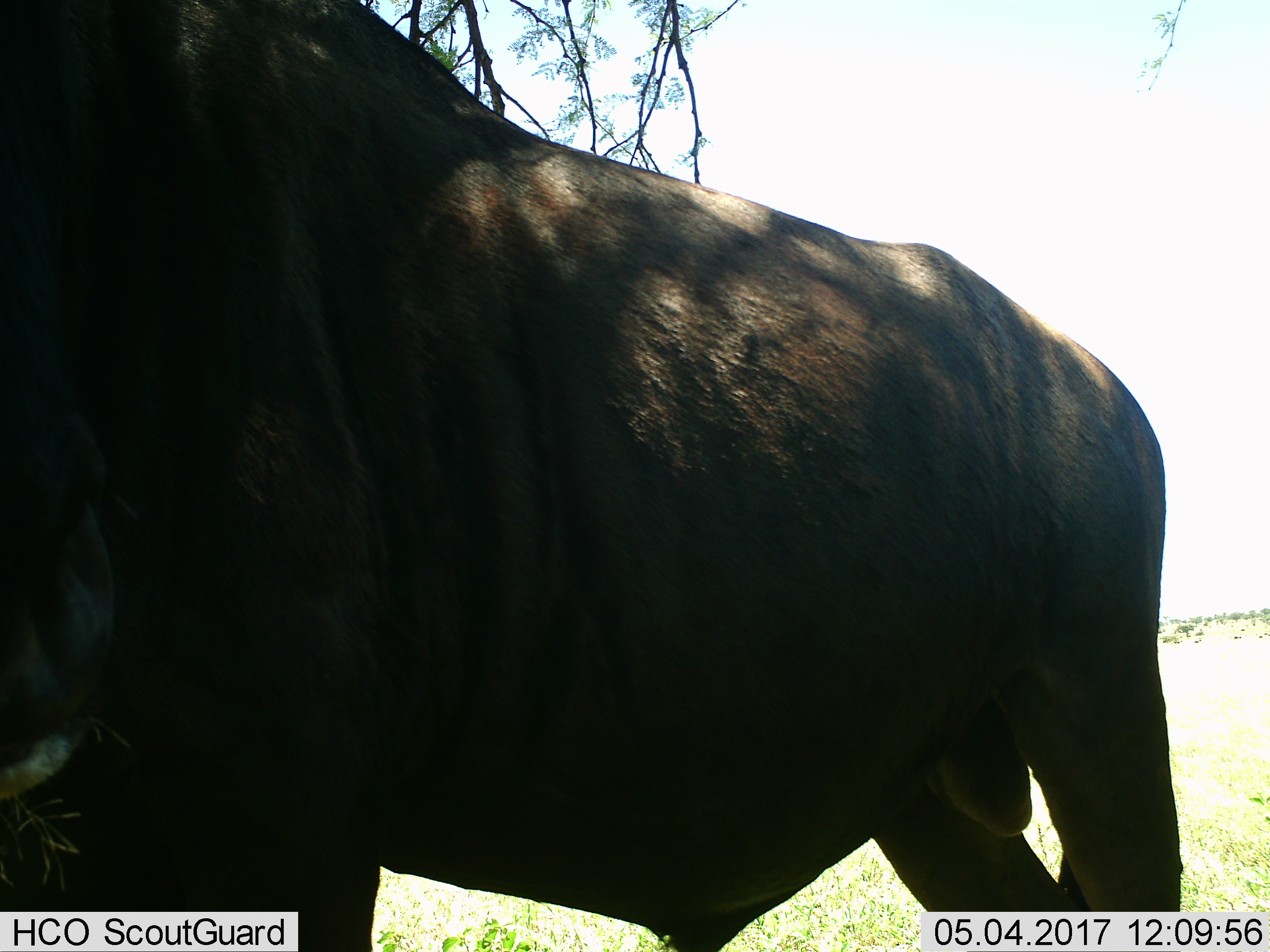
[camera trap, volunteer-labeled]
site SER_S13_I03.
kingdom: Animalia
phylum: Chordata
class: Mammalia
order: Artiodactyla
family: Bovidae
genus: Connochaetes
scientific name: Connochaetes taurinus taurinus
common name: blue wildebeest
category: wildebeestblue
Wildebeestblue (blue wildebeest) (Connochaetes taurinus taurinus), count 1. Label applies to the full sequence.